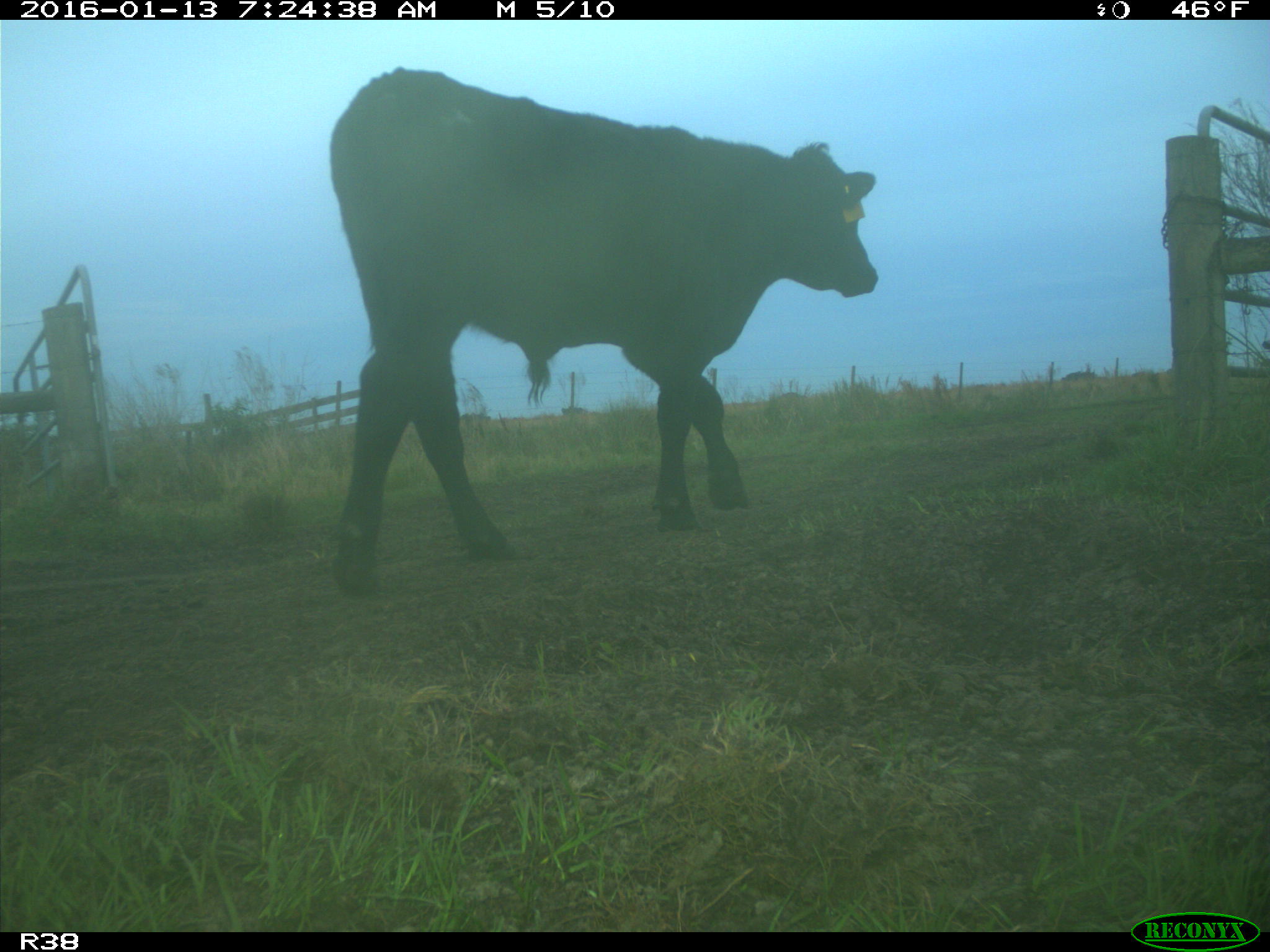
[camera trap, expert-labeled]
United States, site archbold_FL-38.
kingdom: Animalia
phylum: Chordata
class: Mammalia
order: Artiodactyla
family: Bovidae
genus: Bos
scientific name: Bos taurus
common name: domestic cow